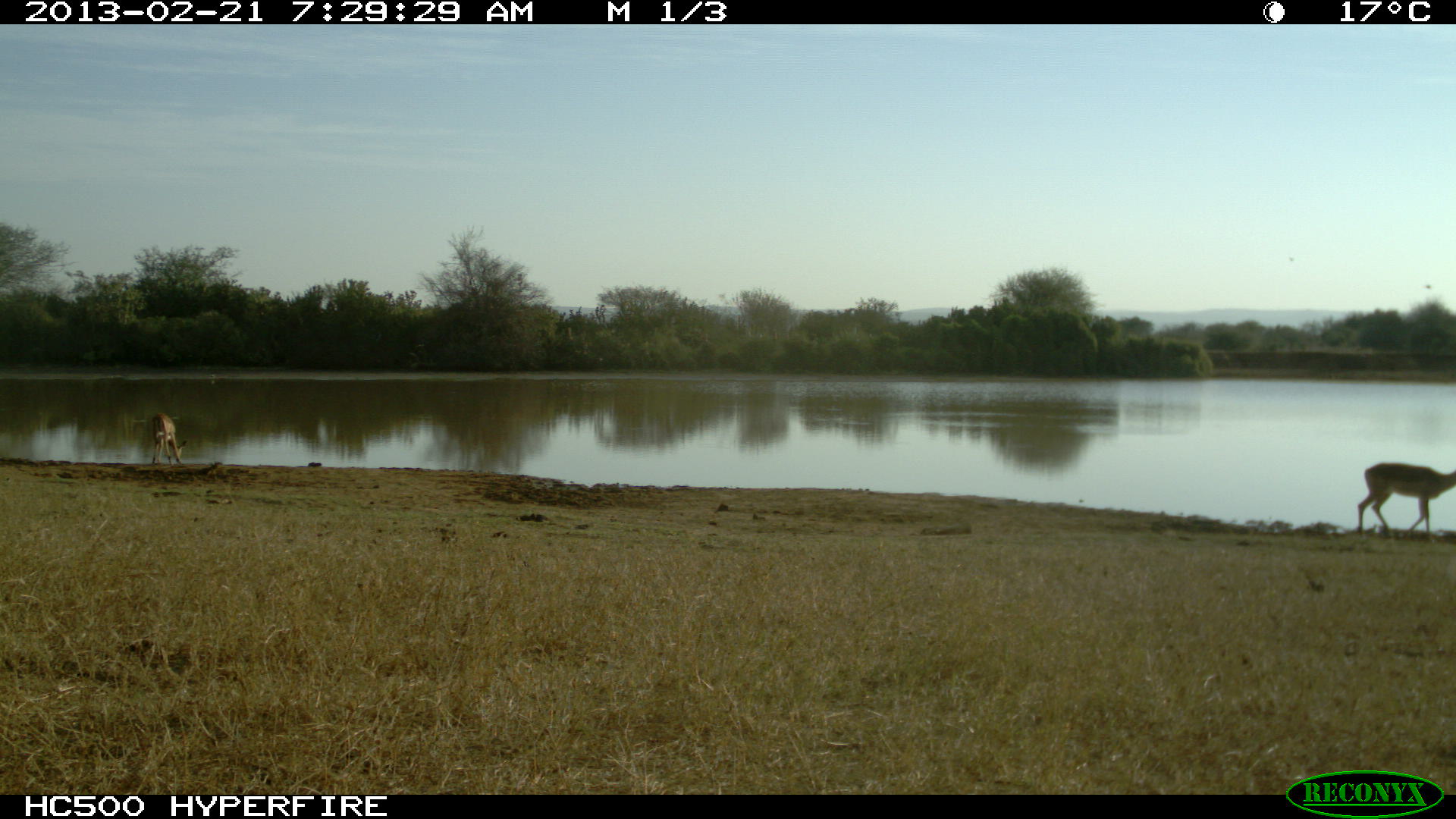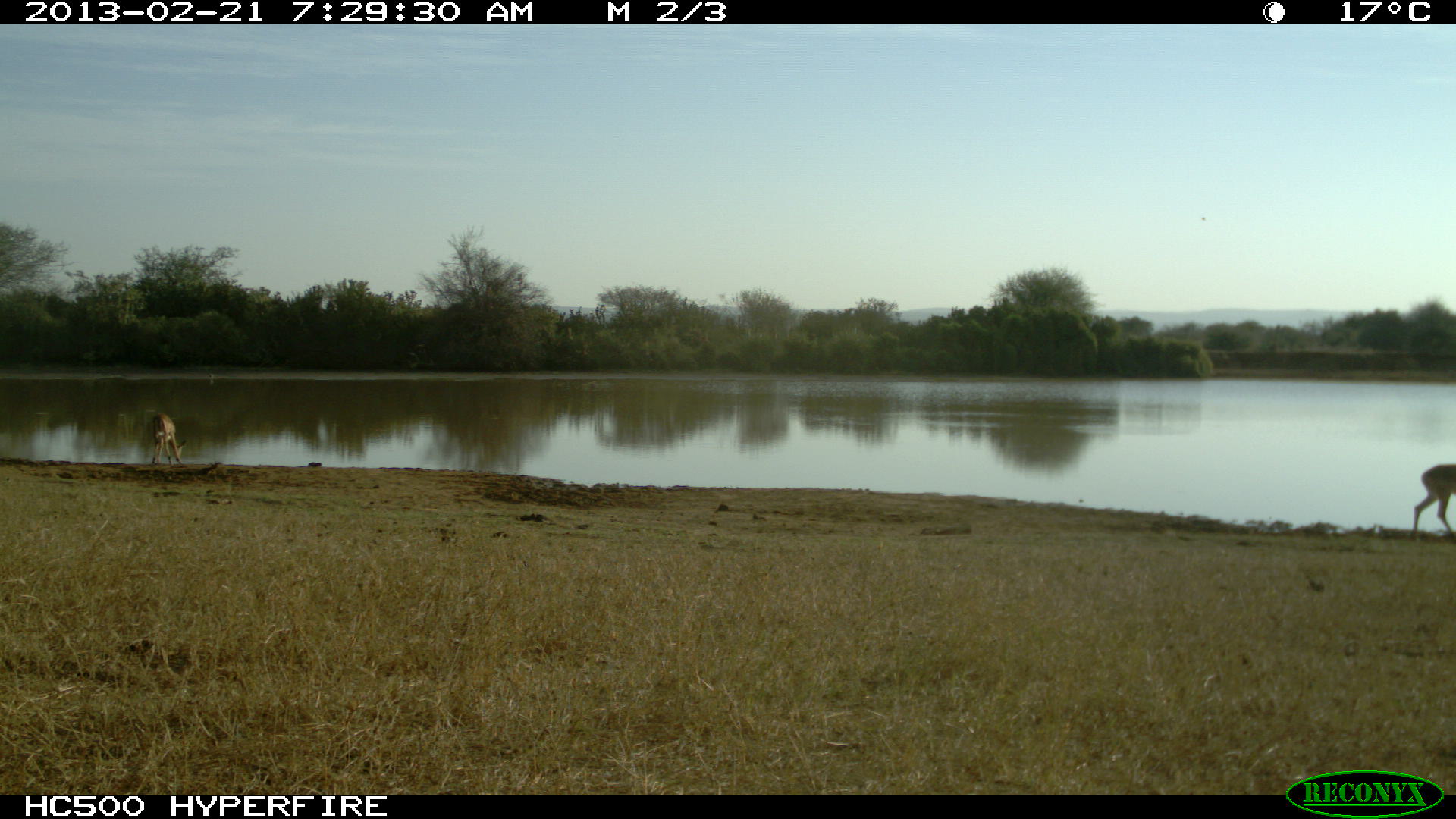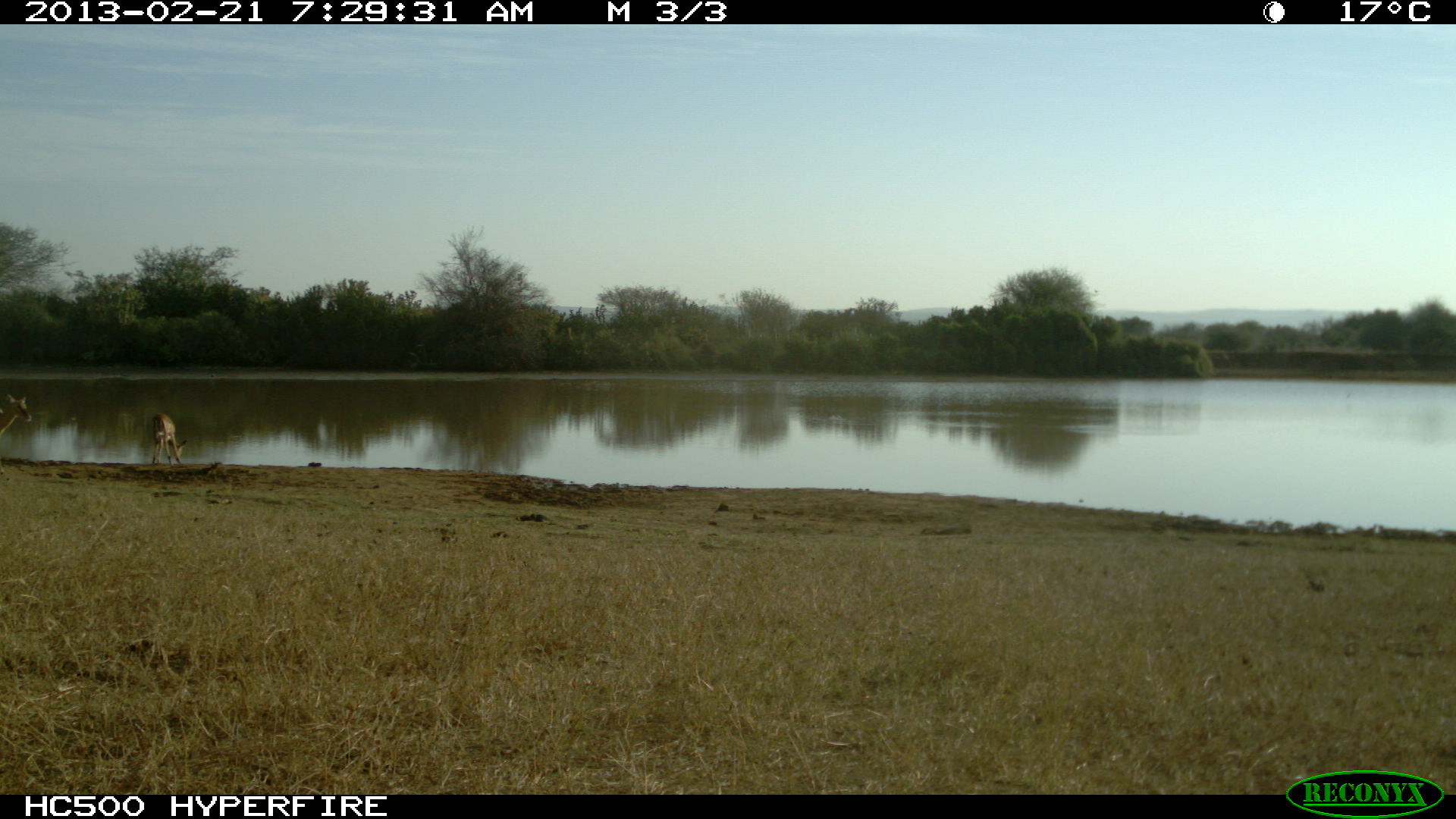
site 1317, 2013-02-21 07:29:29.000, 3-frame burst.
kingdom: Animalia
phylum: Chordata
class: Mammalia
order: Artiodactyla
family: Bovidae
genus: Aepyceros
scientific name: Aepyceros melampus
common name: impala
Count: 2.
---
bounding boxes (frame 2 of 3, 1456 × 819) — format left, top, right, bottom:
aepyceros melampus: 1410, 464, 1456, 538; 149, 412, 186, 466